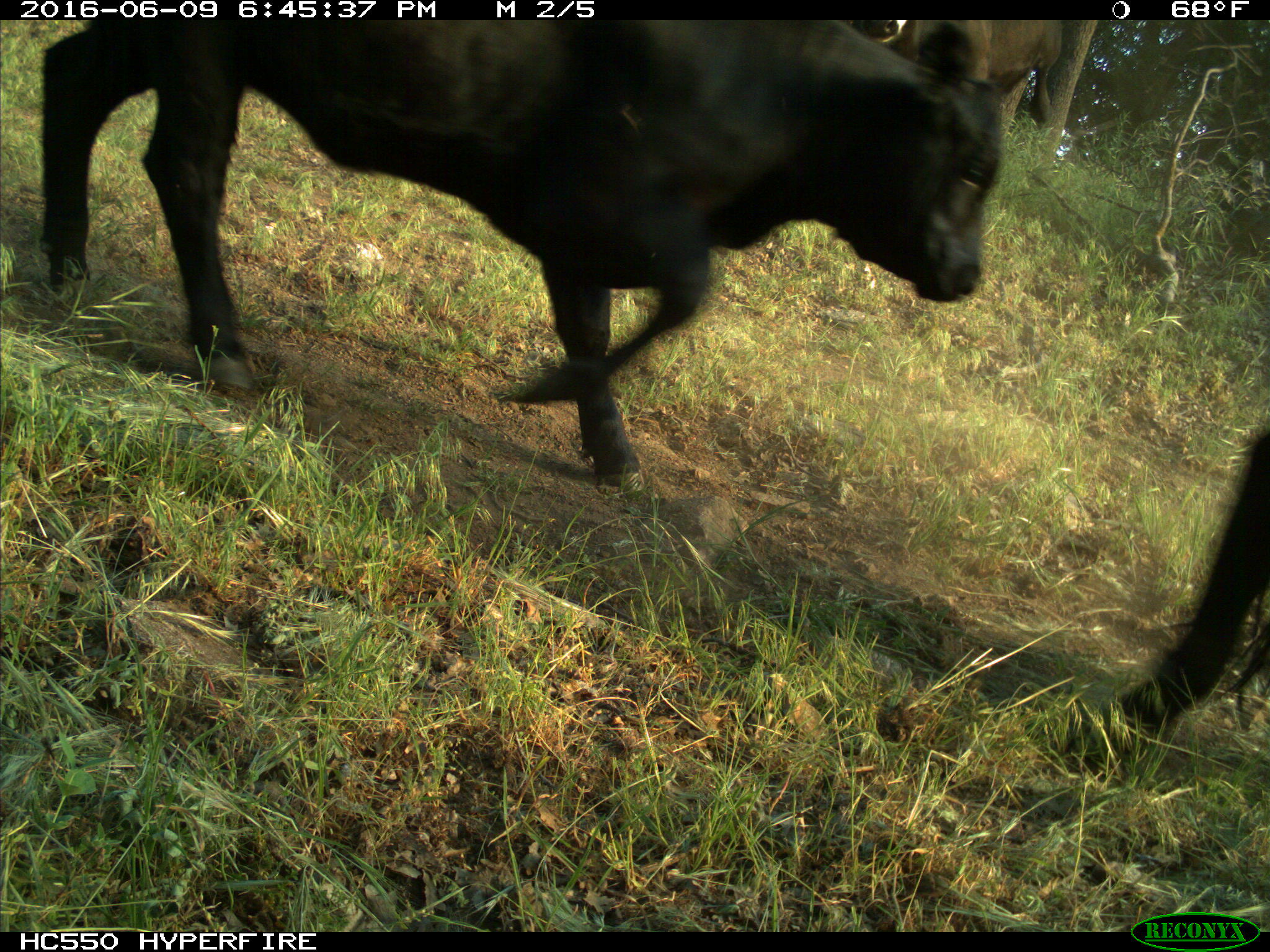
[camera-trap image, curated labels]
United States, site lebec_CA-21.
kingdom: Animalia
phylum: Chordata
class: Mammalia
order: Artiodactyla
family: Bovidae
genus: Bos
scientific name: Bos taurus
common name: domestic cow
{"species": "Bos taurus (domestic cow)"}